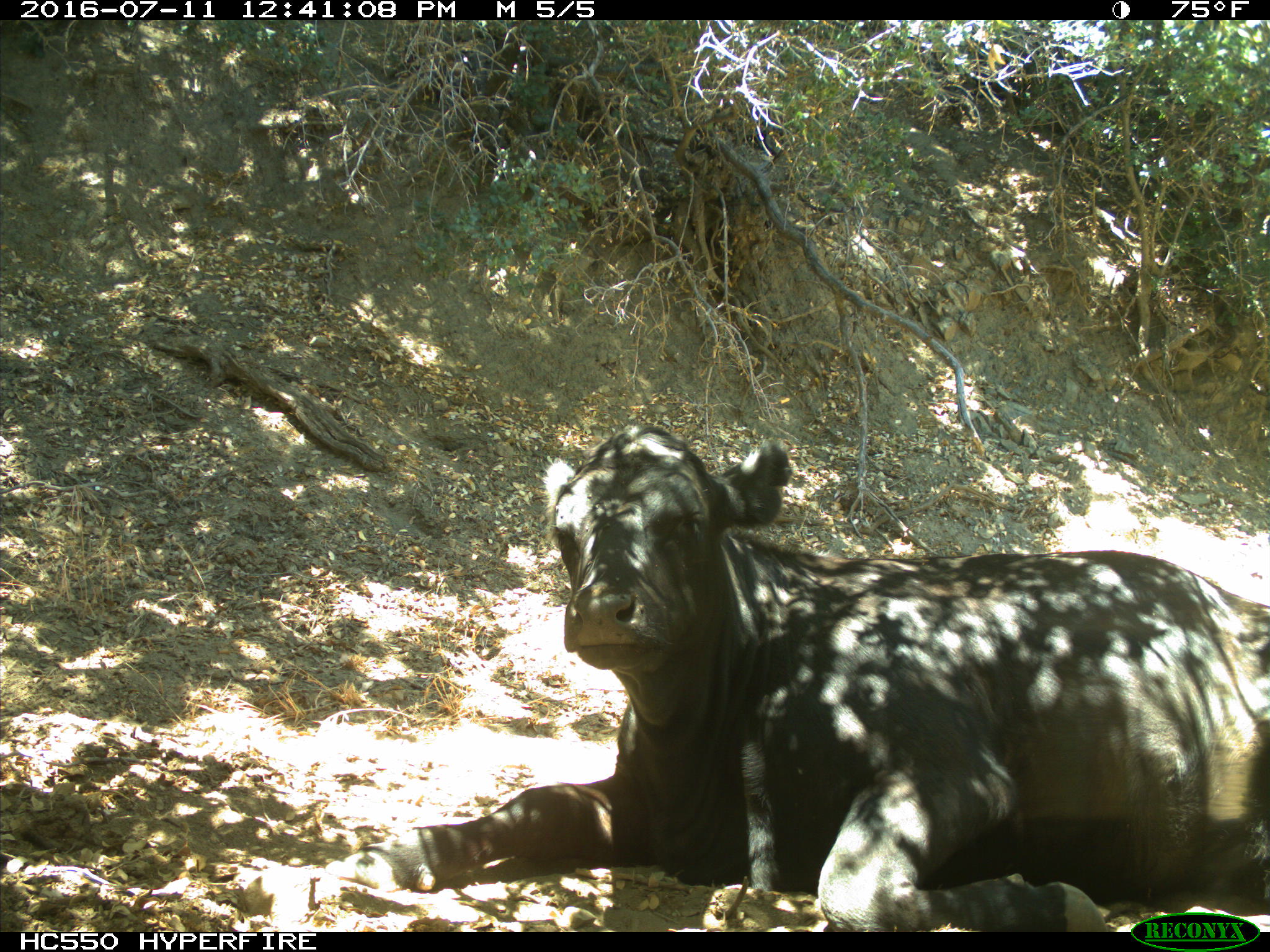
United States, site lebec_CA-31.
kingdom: Animalia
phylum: Chordata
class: Mammalia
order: Artiodactyla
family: Bovidae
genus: Bos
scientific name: Bos taurus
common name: domestic cow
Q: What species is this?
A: Bos taurus (domestic cow).